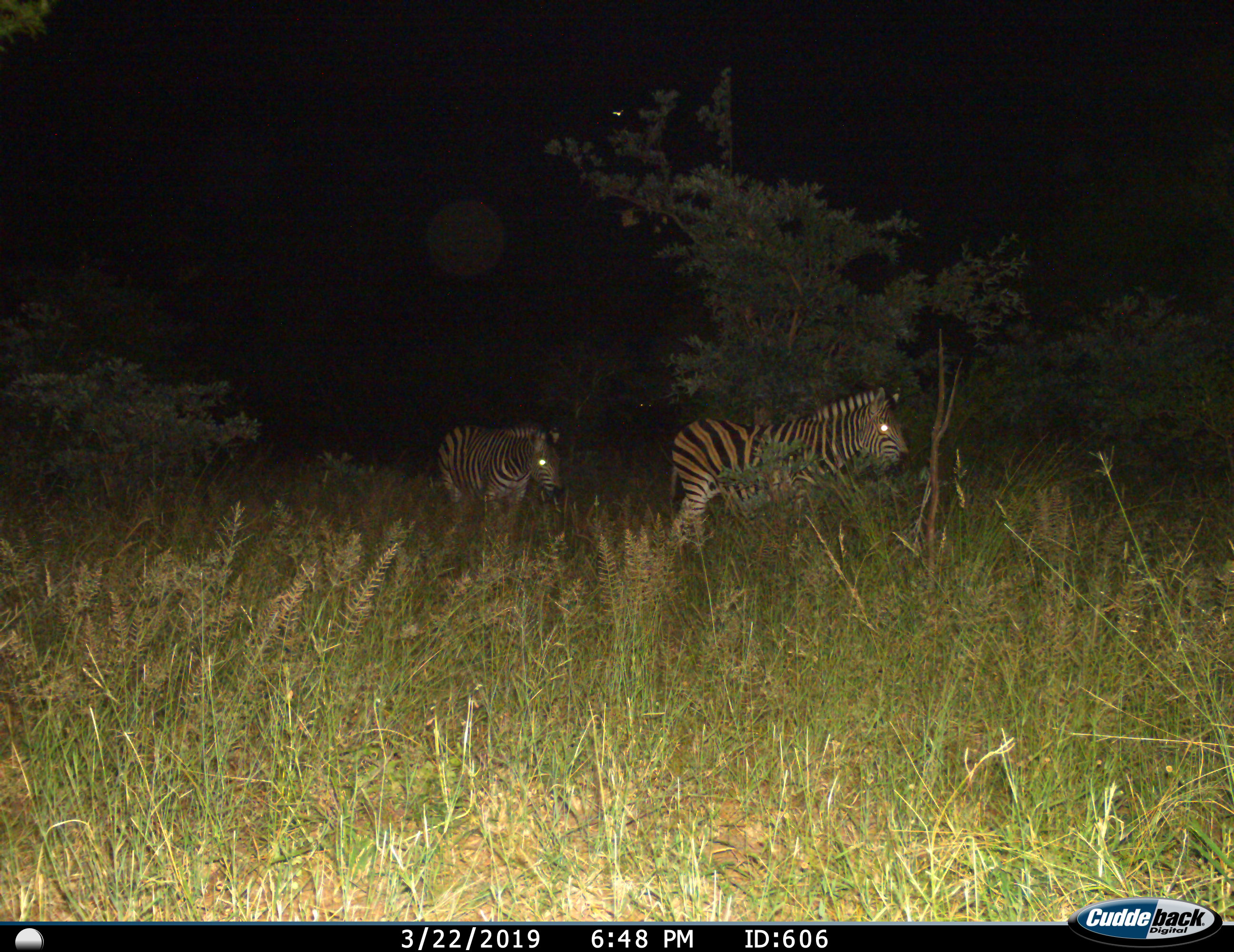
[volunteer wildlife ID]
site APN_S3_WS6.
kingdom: Animalia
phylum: Chordata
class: Mammalia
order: Perissodactyla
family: Equidae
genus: Equus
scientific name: Equus quagga burchellii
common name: burchell's zebra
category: zebraburchells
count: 2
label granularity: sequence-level